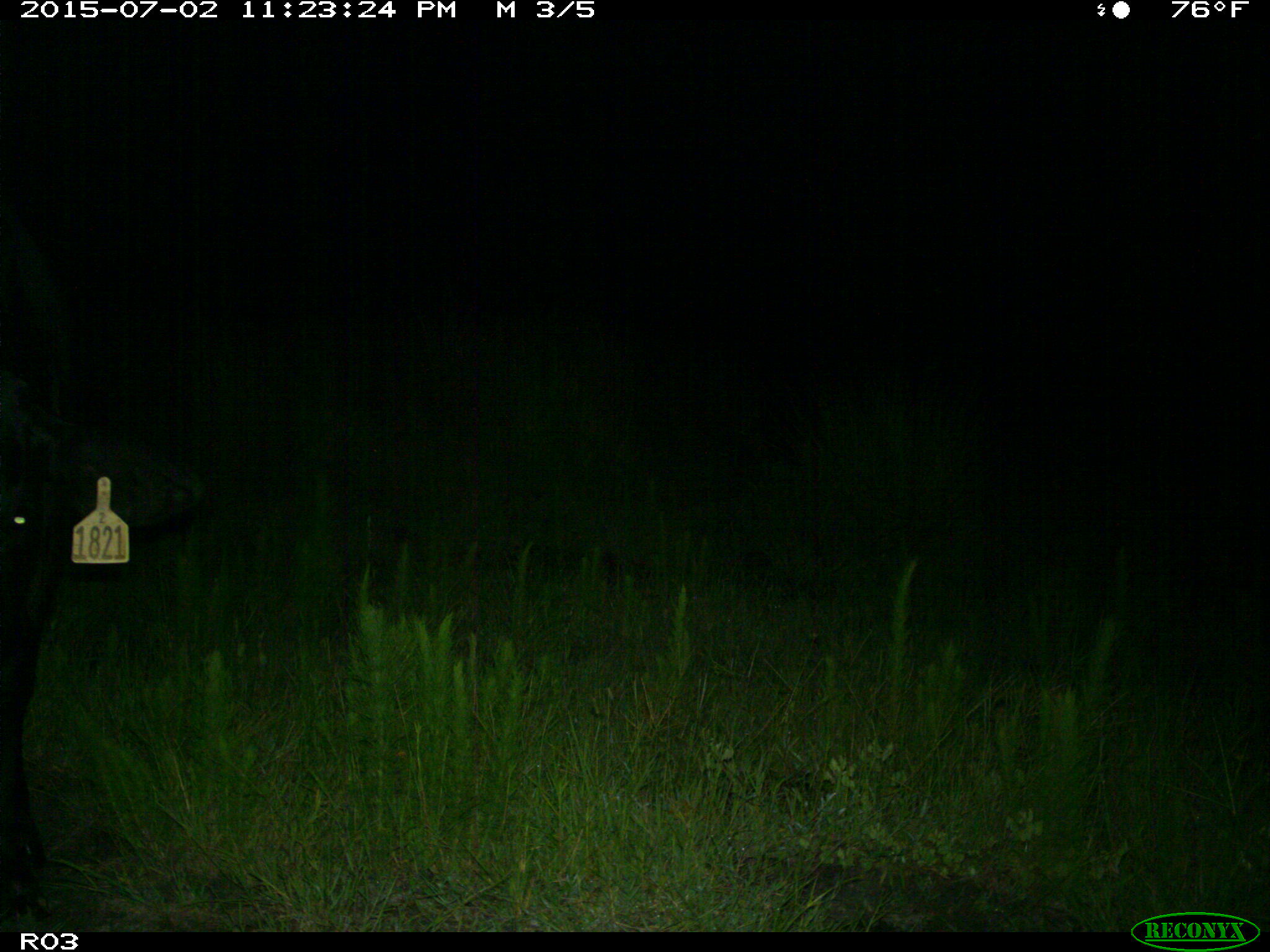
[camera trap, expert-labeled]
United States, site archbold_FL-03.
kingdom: Animalia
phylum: Chordata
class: Mammalia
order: Artiodactyla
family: Bovidae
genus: Bos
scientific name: Bos taurus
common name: domestic cow